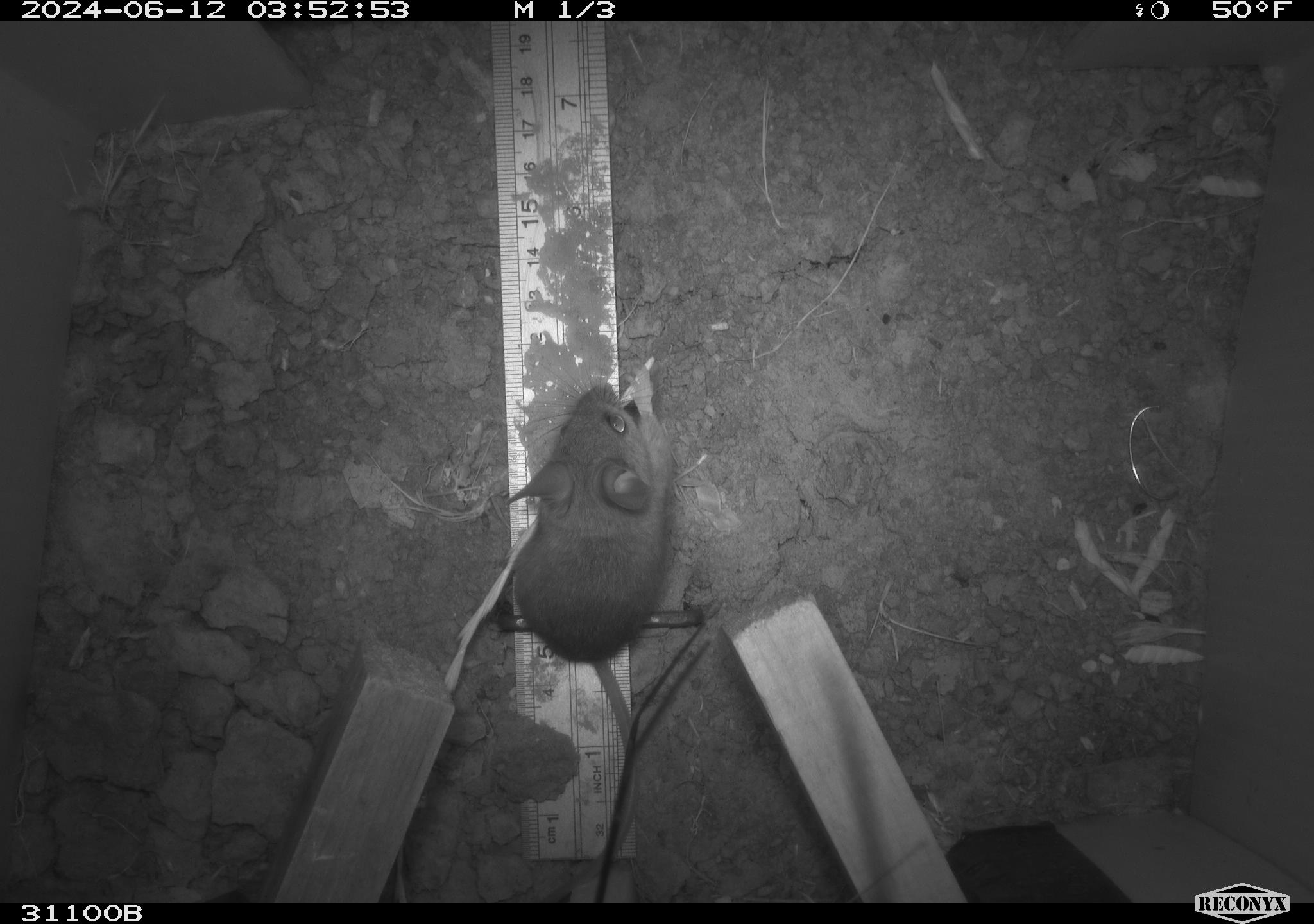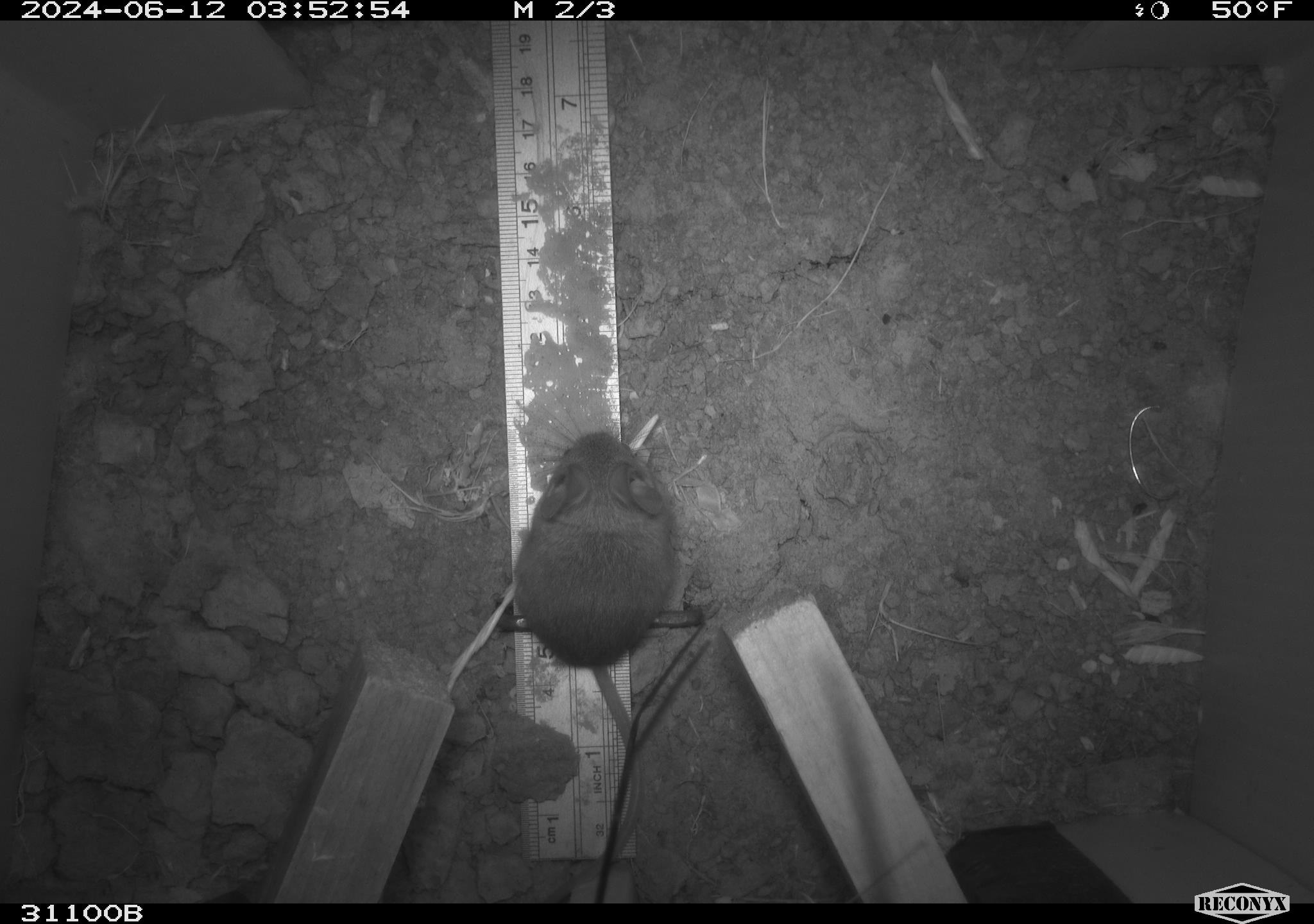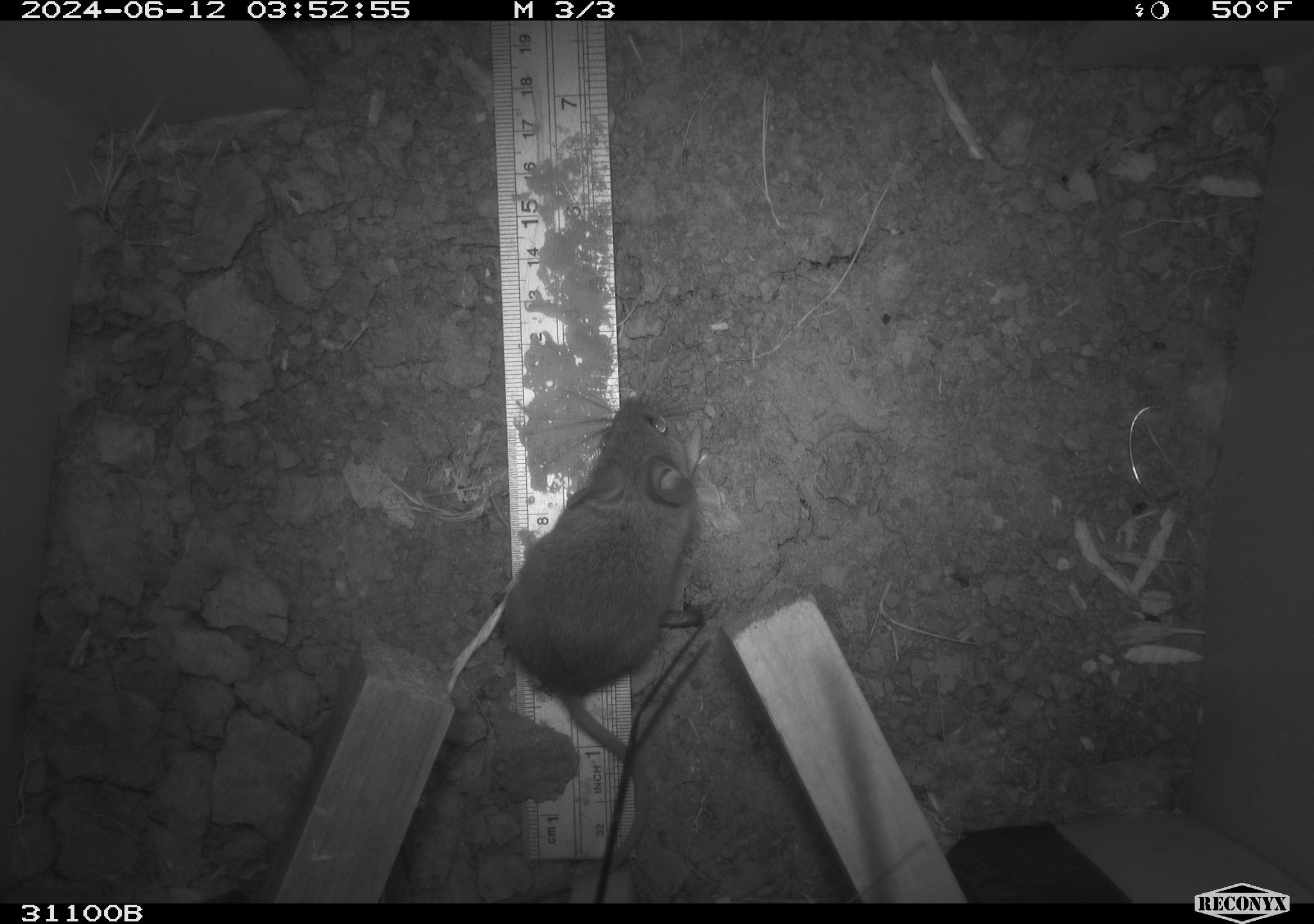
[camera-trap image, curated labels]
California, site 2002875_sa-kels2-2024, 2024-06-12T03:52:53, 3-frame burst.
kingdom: Animalia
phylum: Chordata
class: Mammalia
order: Rodentia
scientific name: Rodentia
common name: rodent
Rodent (Rodentia).